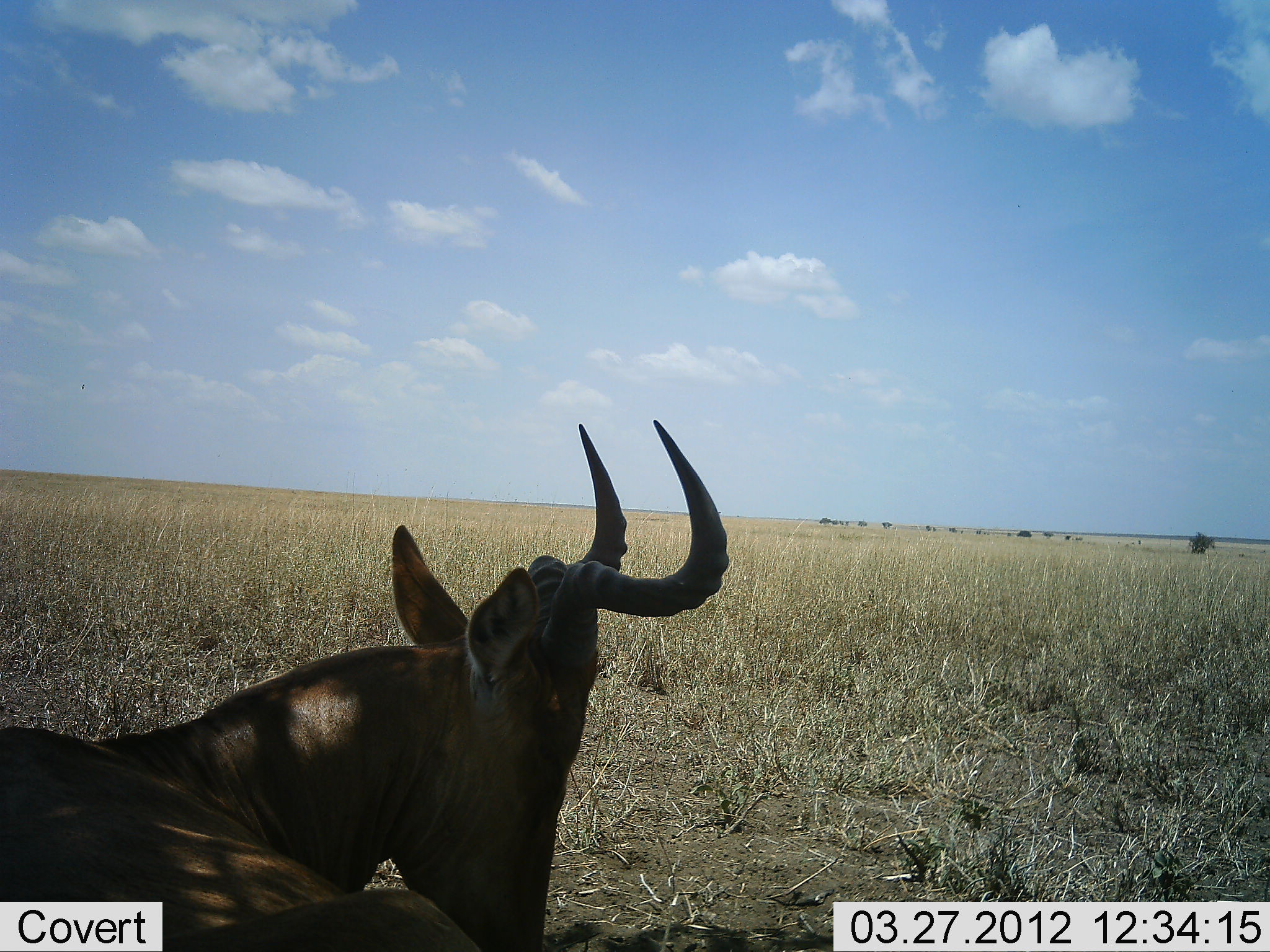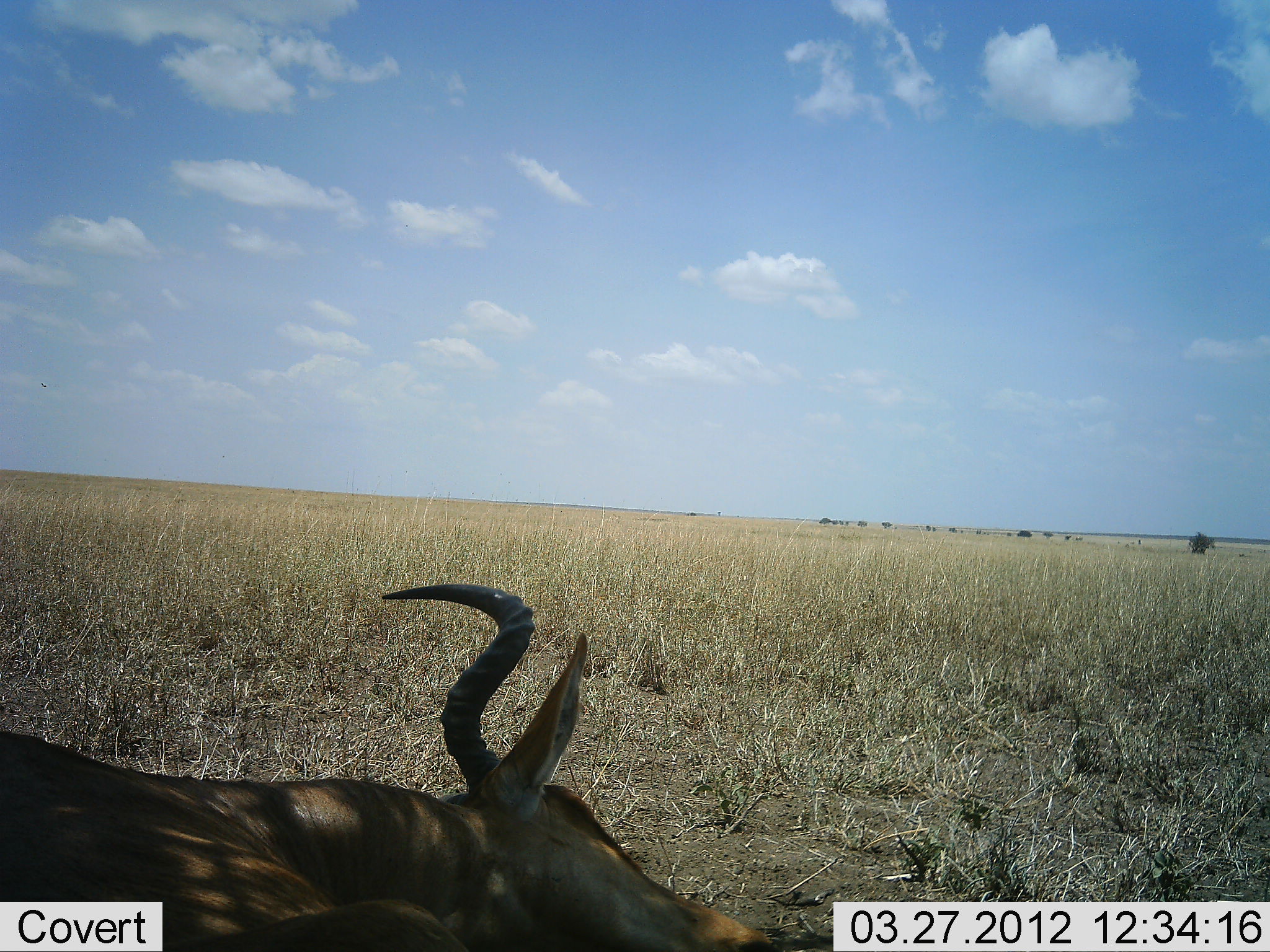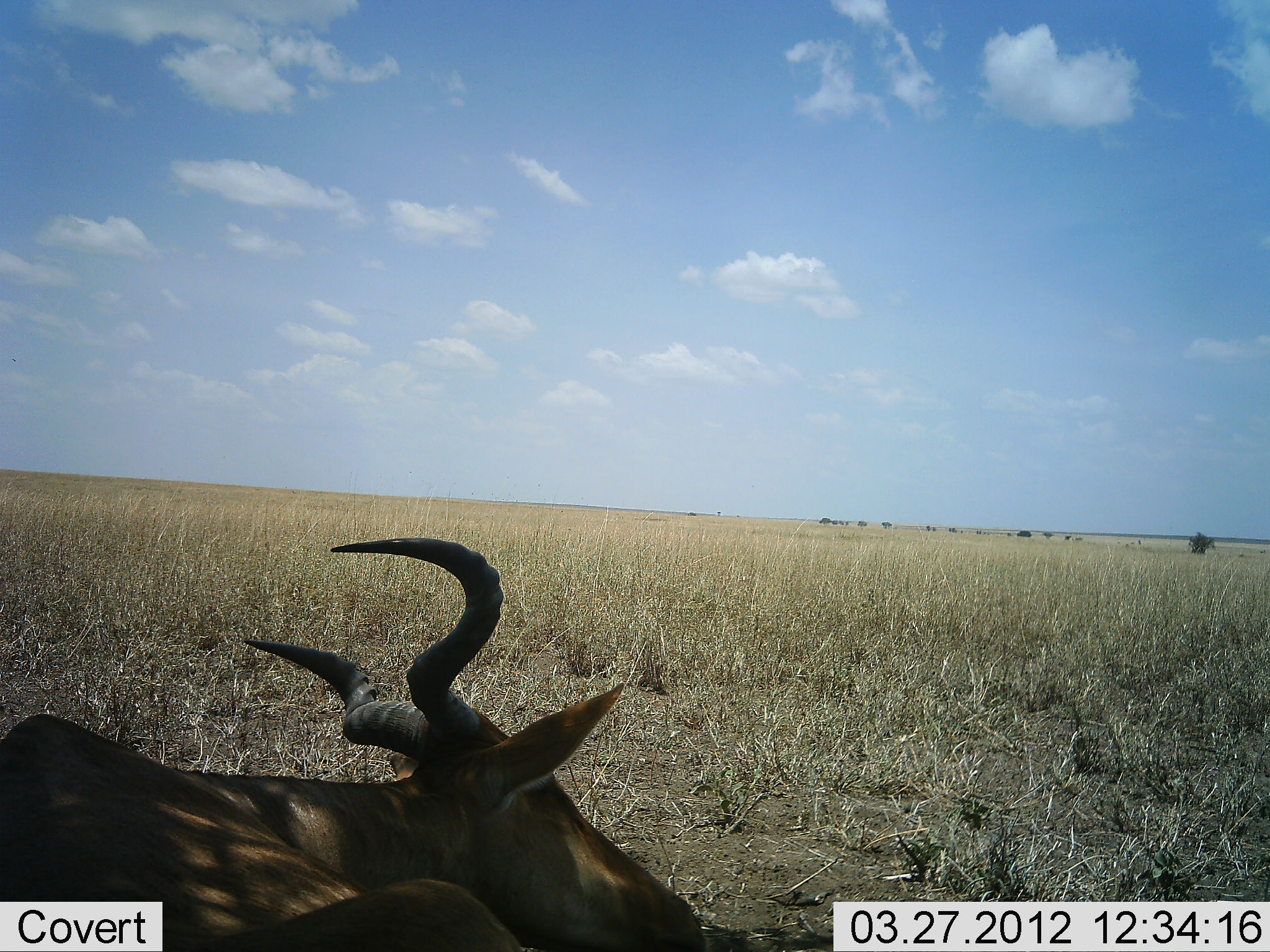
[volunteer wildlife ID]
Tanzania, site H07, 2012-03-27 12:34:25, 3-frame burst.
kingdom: Animalia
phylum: Chordata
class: Mammalia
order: Artiodactyla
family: Bovidae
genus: Alcelaphus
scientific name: Alcelaphus buselaphus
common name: hartebeest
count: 1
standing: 0%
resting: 92%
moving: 8%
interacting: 8%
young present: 0%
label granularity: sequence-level